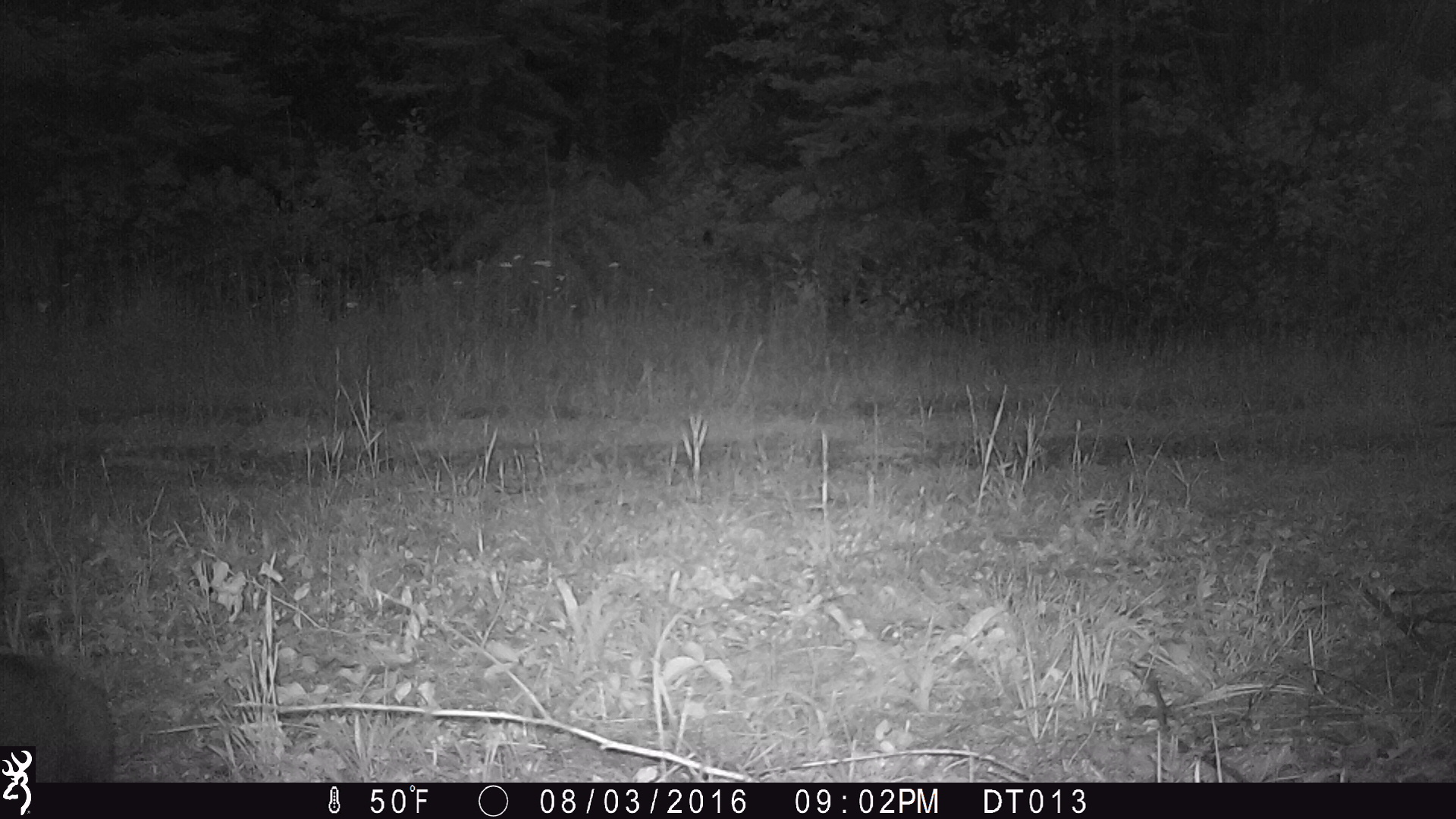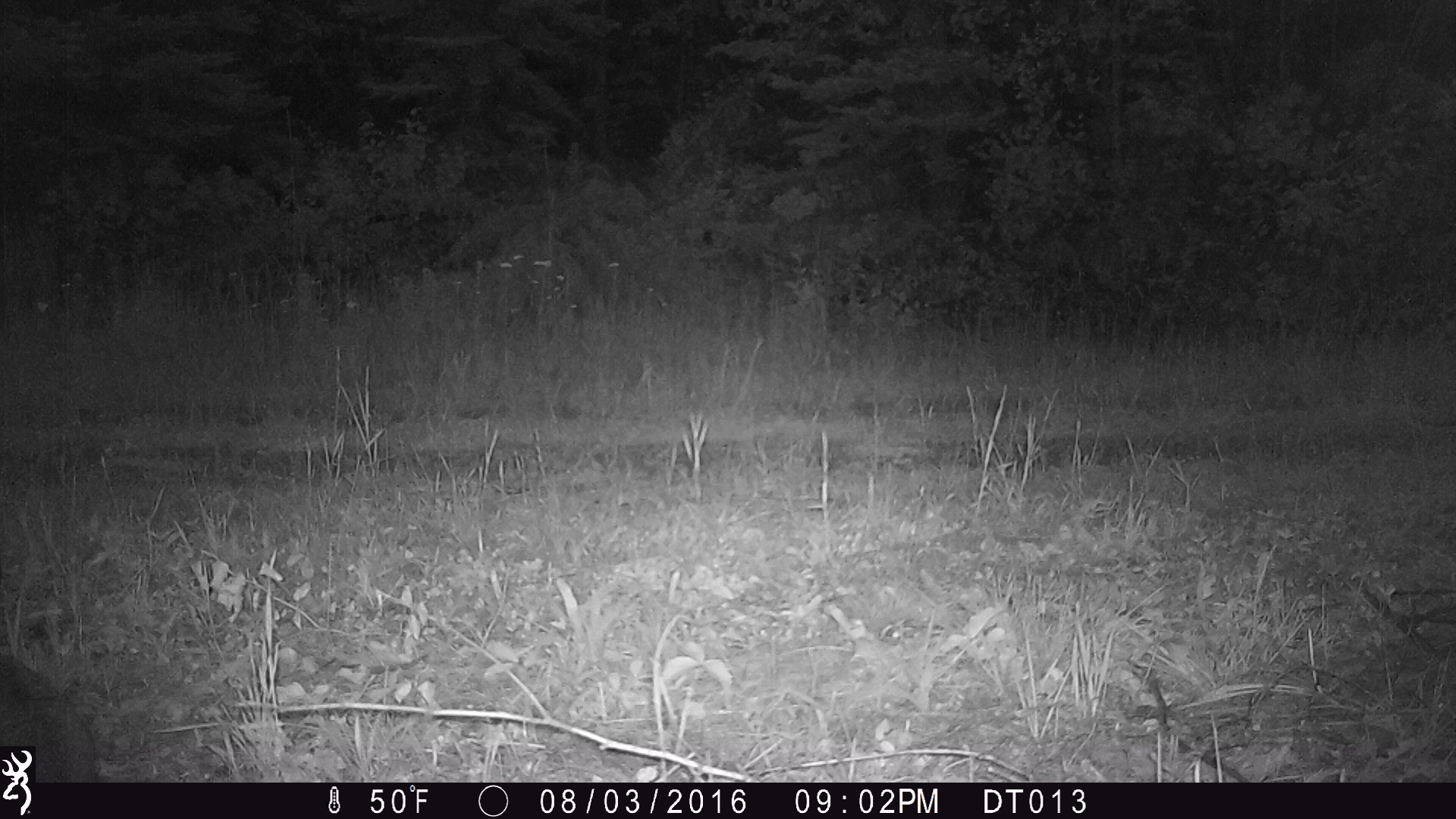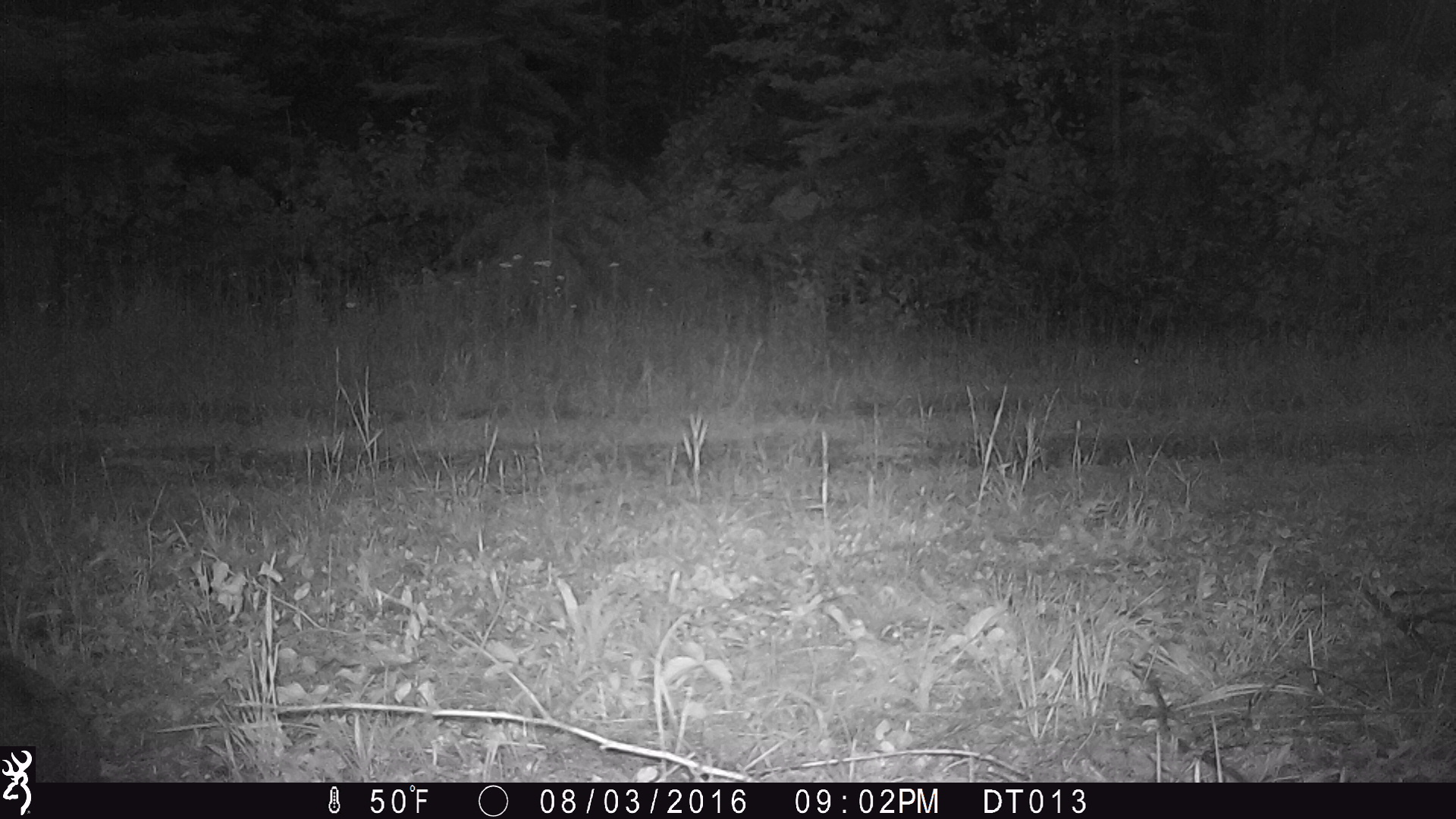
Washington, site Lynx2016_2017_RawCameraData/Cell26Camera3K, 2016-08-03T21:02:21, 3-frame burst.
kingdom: Animalia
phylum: Chordata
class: Mammalia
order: Lagomorpha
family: Leporidae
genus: Lepus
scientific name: Lepus americanus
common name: snowshoe hare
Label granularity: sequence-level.